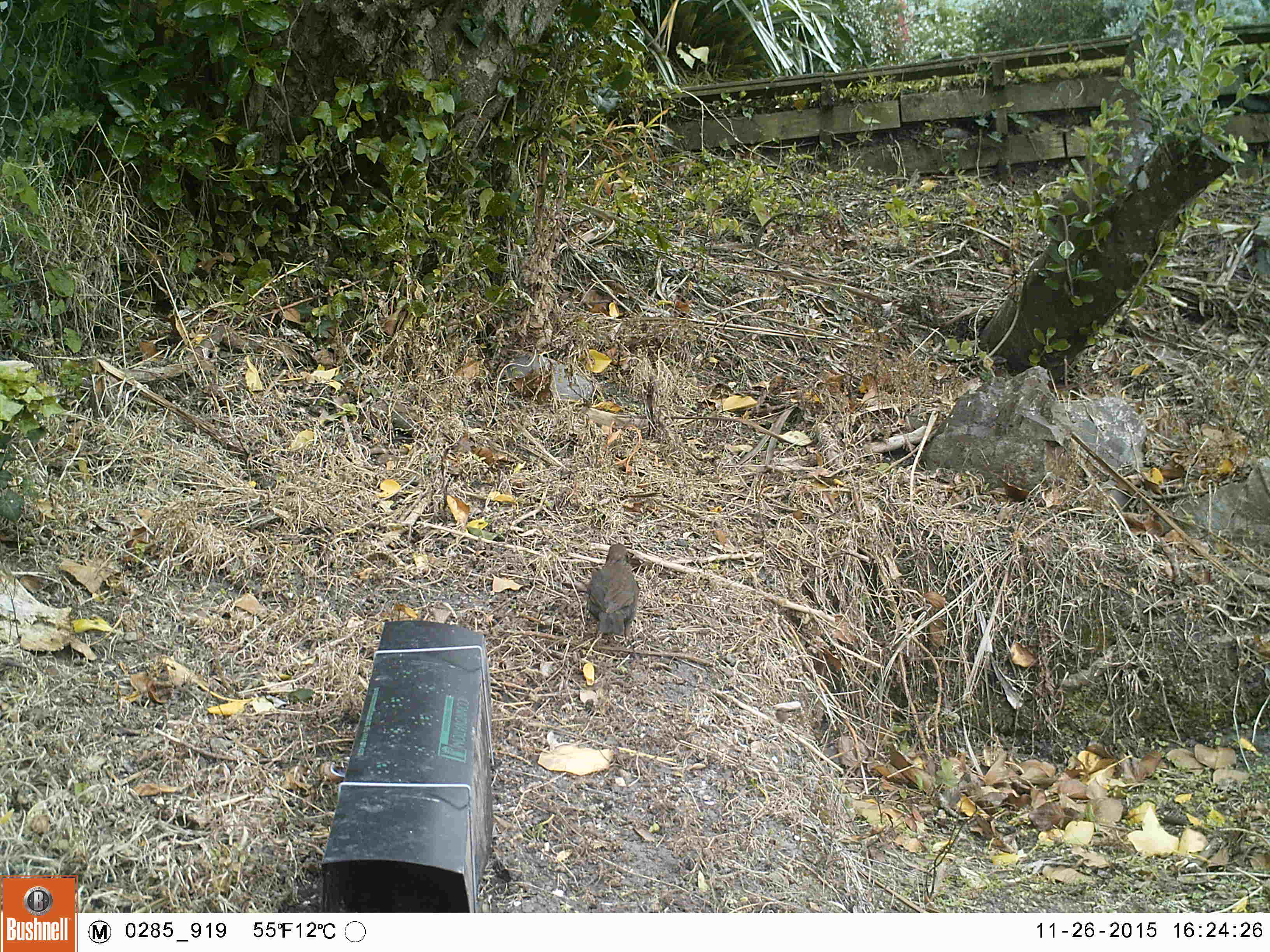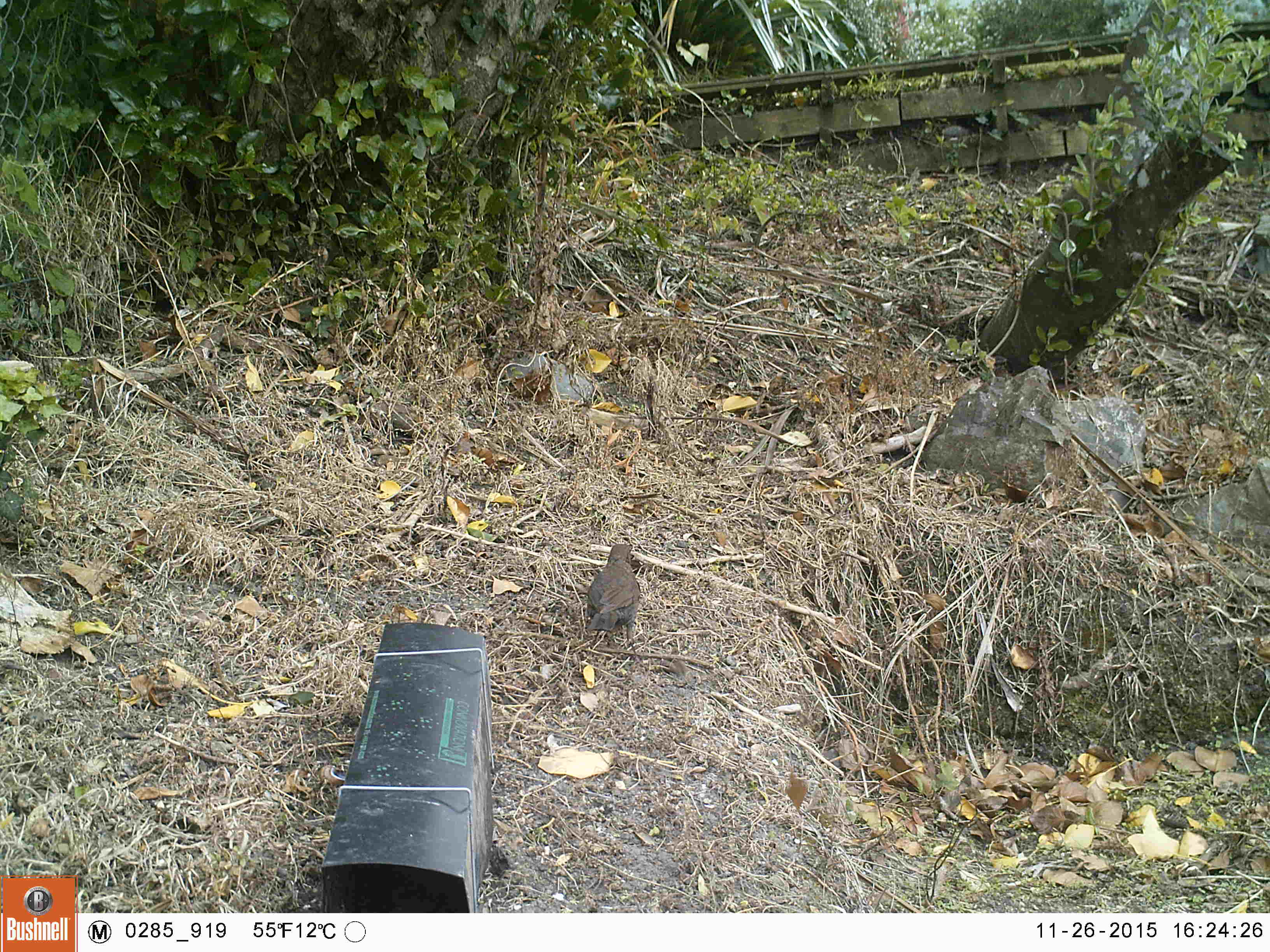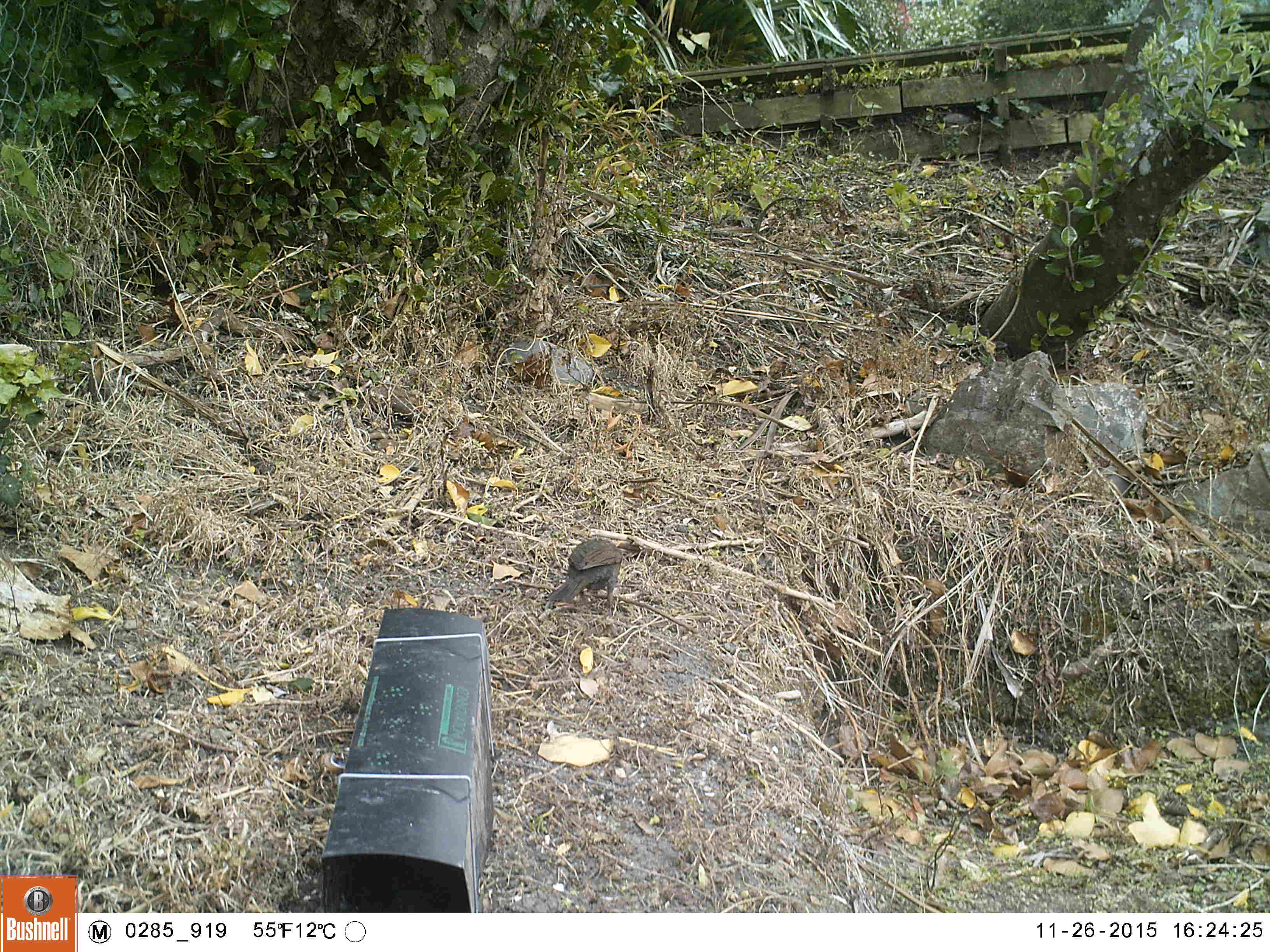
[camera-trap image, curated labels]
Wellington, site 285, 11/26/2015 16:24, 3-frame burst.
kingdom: Animalia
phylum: Chordata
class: Aves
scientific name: Aves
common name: bird